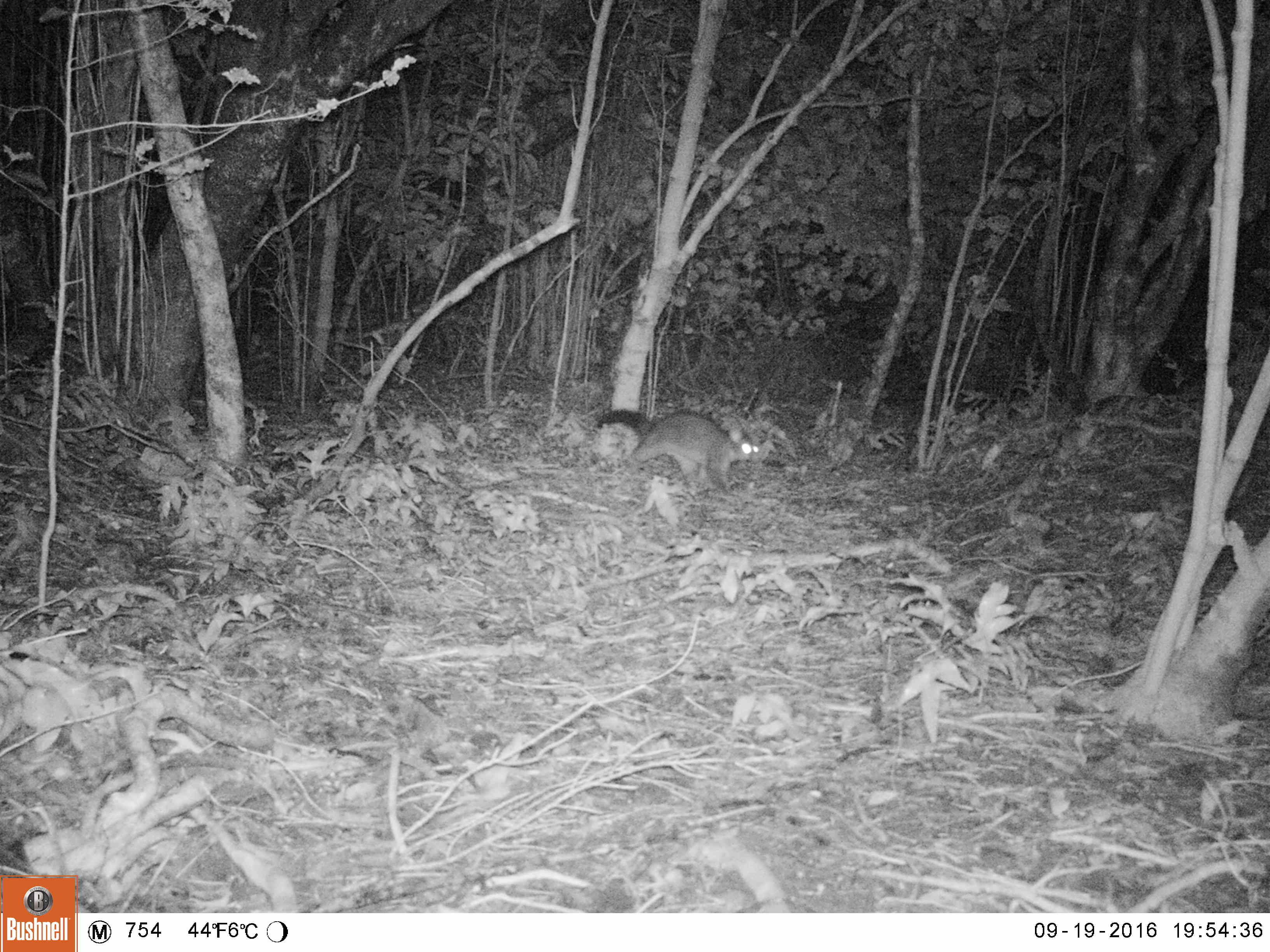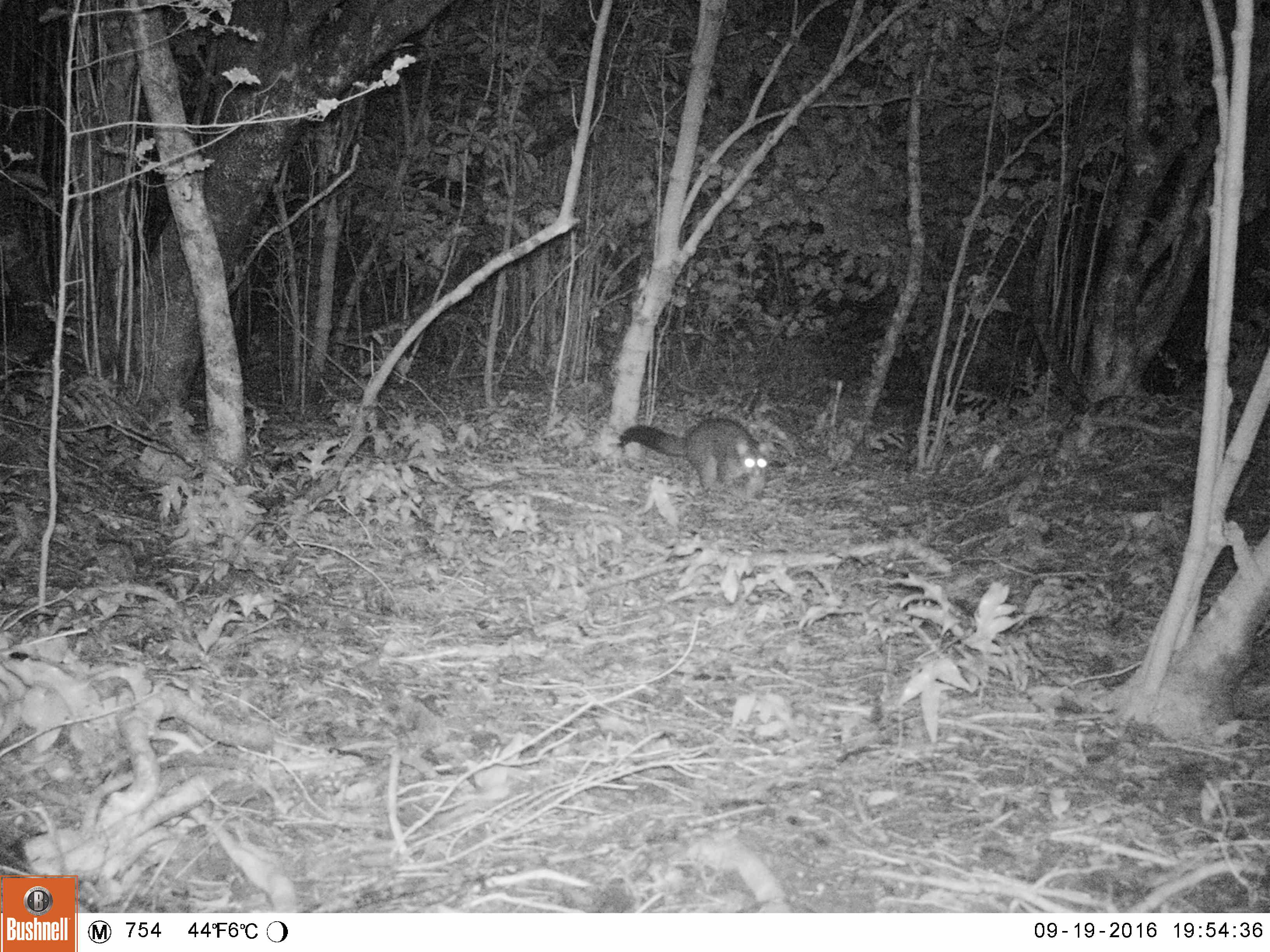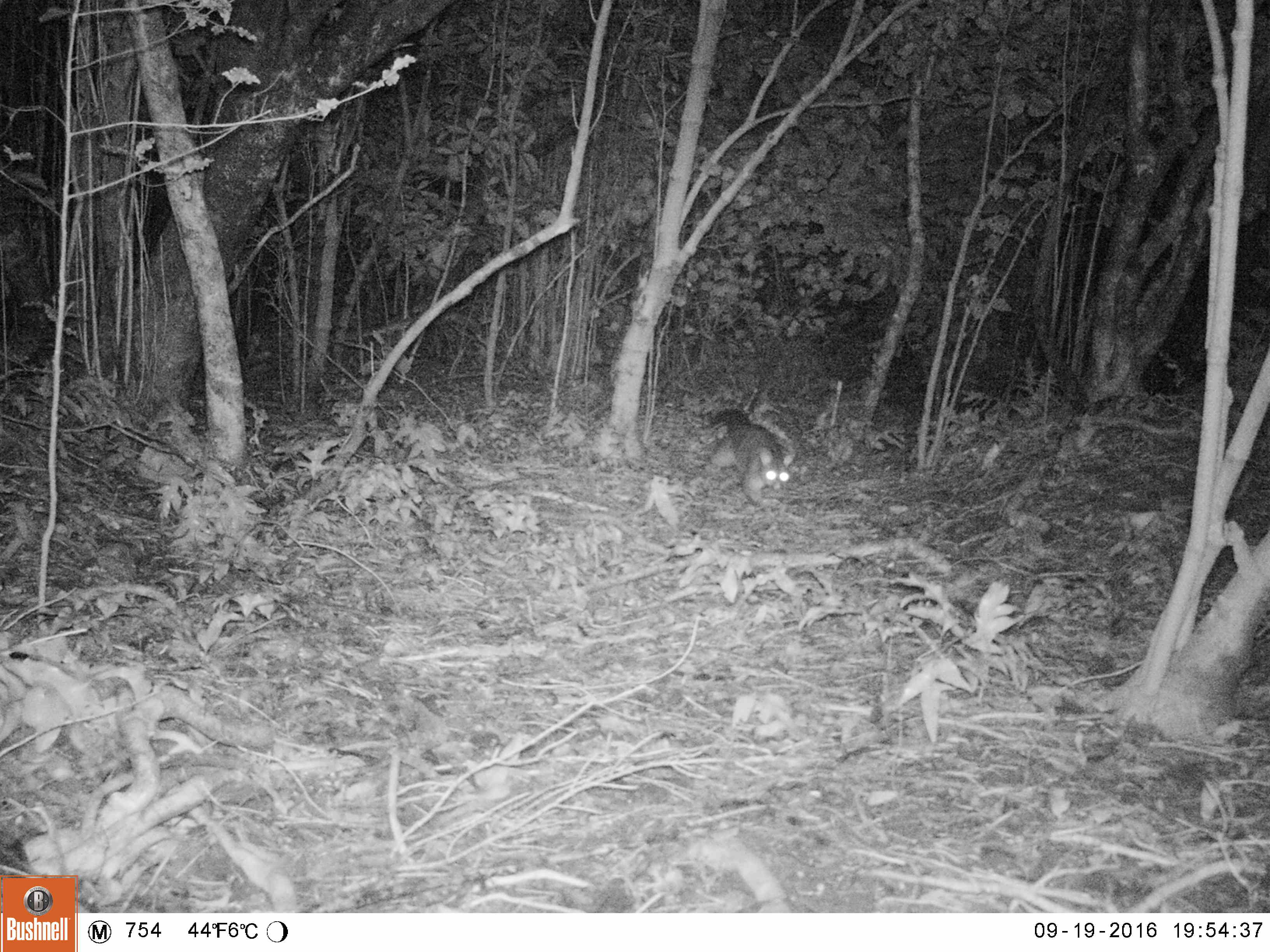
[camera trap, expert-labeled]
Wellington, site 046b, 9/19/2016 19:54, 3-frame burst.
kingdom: Animalia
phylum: Chordata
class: Mammalia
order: Didelphimorphia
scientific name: Didelphimorphia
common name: possum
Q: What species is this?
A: Possum (Didelphimorphia).